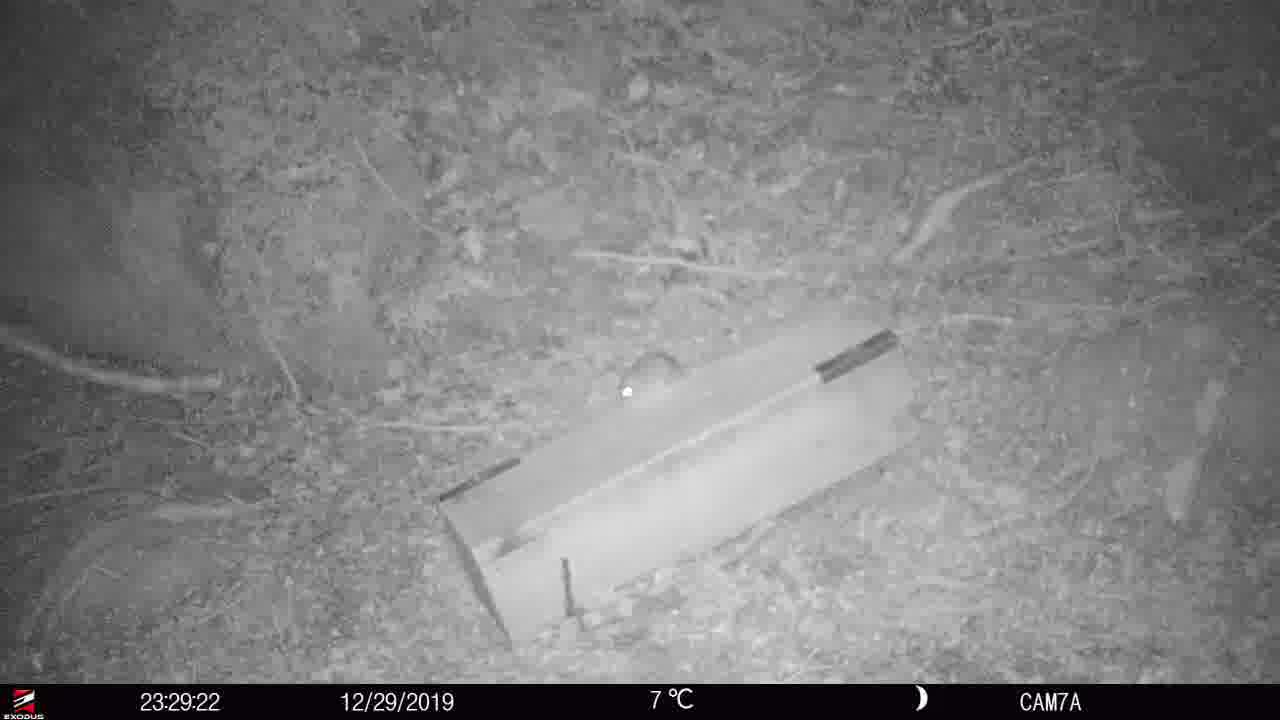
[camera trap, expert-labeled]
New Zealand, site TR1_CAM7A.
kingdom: Animalia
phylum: Chordata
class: Mammalia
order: Rodentia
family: Muridae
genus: Rattus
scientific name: Rattus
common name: rat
Rat (Rattus).